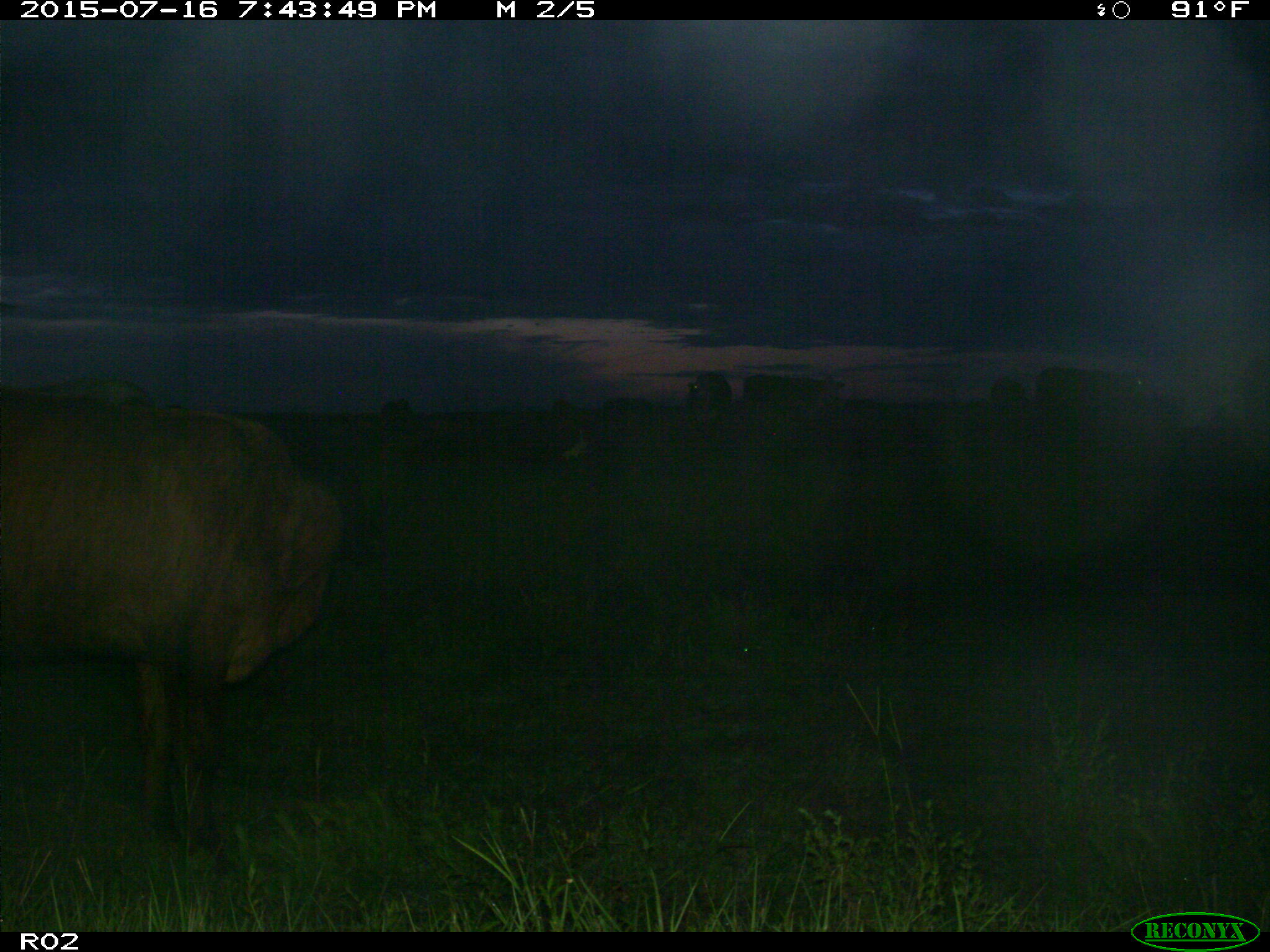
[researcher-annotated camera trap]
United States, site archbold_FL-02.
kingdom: Animalia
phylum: Chordata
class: Mammalia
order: Artiodactyla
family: Bovidae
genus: Bos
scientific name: Bos taurus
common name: domestic cow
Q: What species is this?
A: Bos taurus (domestic cow).